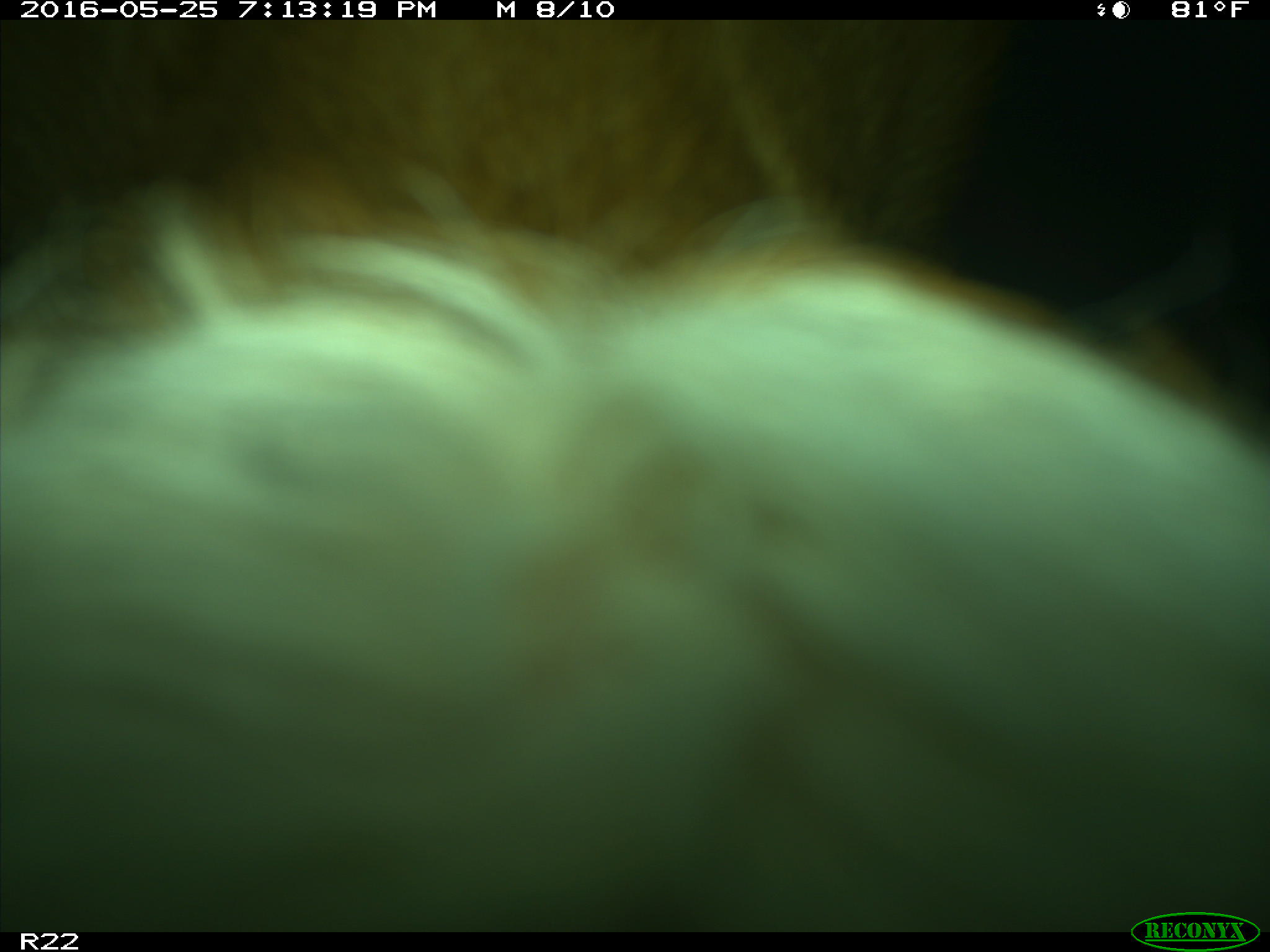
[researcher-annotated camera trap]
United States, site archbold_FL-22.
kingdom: Animalia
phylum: Chordata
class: Mammalia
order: Artiodactyla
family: Bovidae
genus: Bos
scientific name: Bos taurus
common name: domestic cow